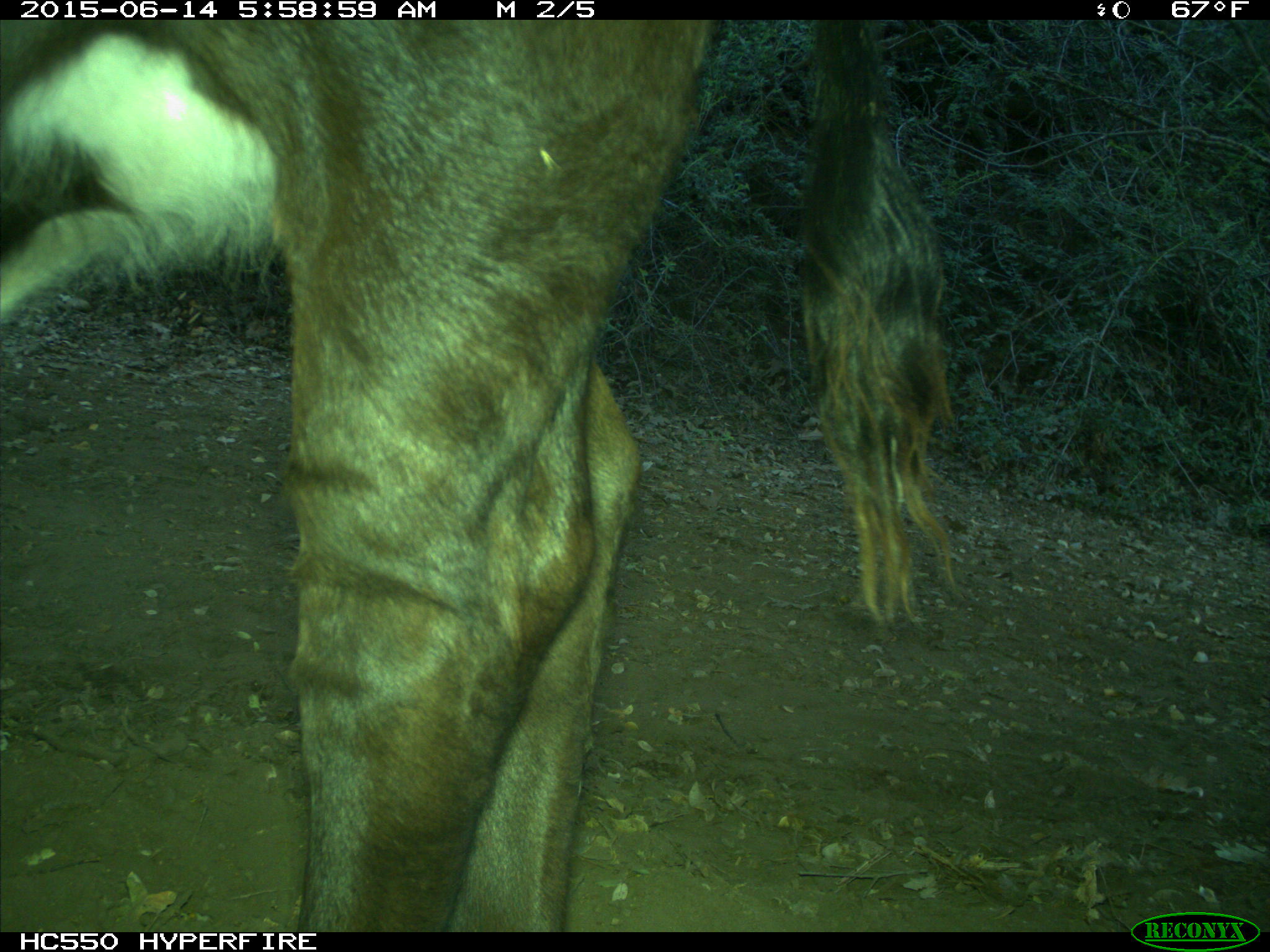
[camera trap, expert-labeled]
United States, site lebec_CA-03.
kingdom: Animalia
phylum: Chordata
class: Mammalia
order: Artiodactyla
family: Bovidae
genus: Bos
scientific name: Bos taurus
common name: domestic cow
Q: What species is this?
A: Bos taurus (domestic cow).